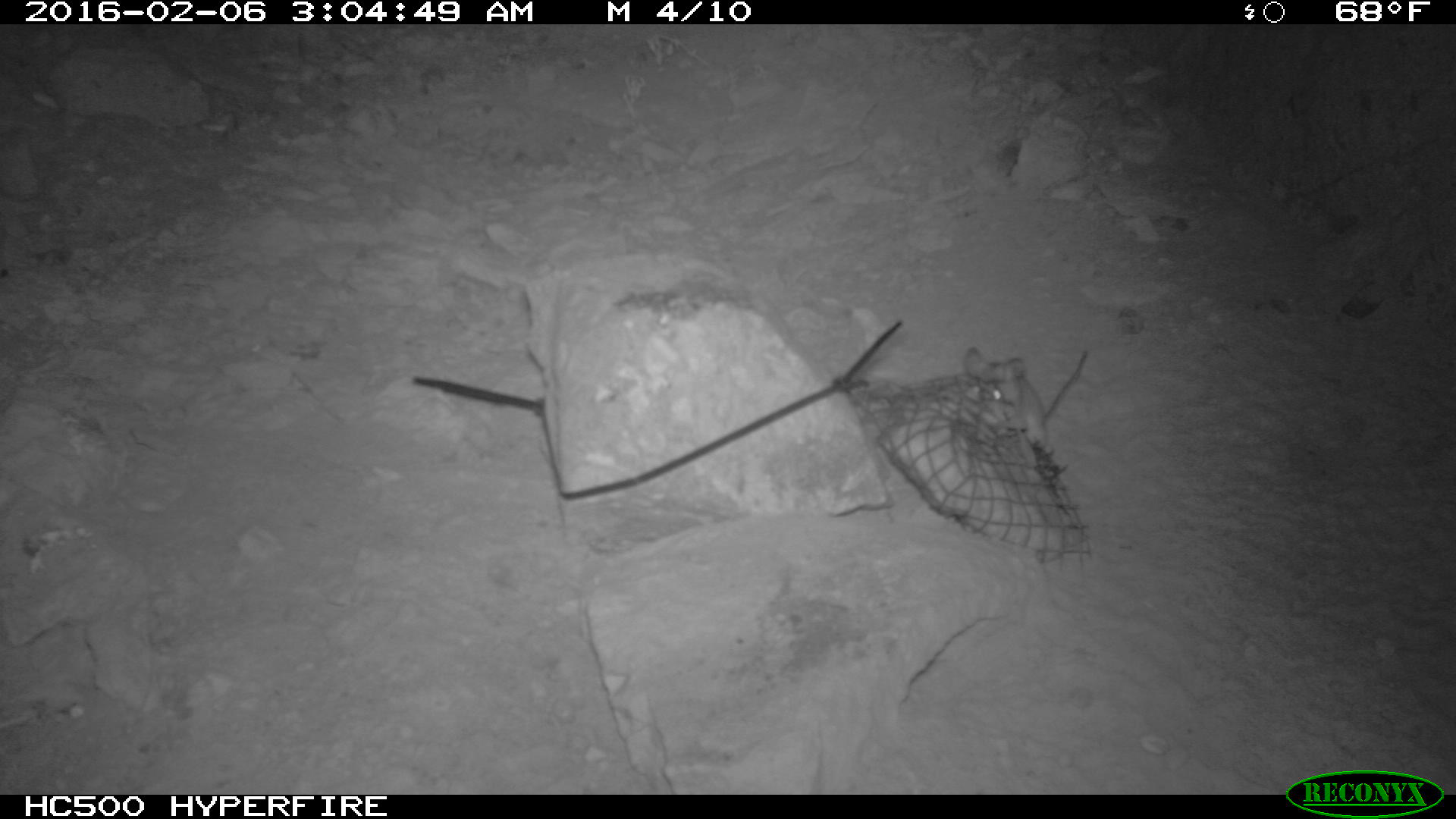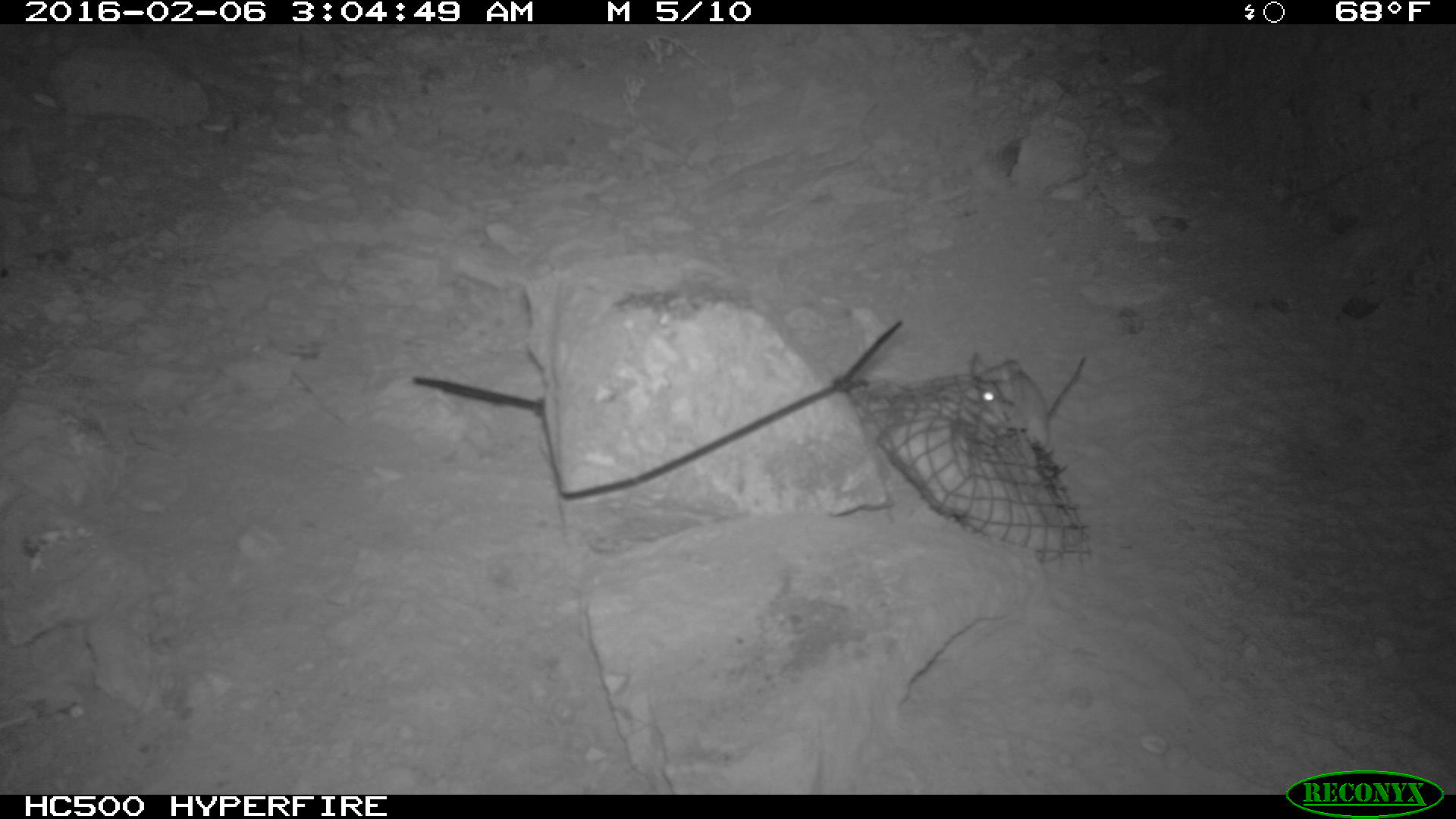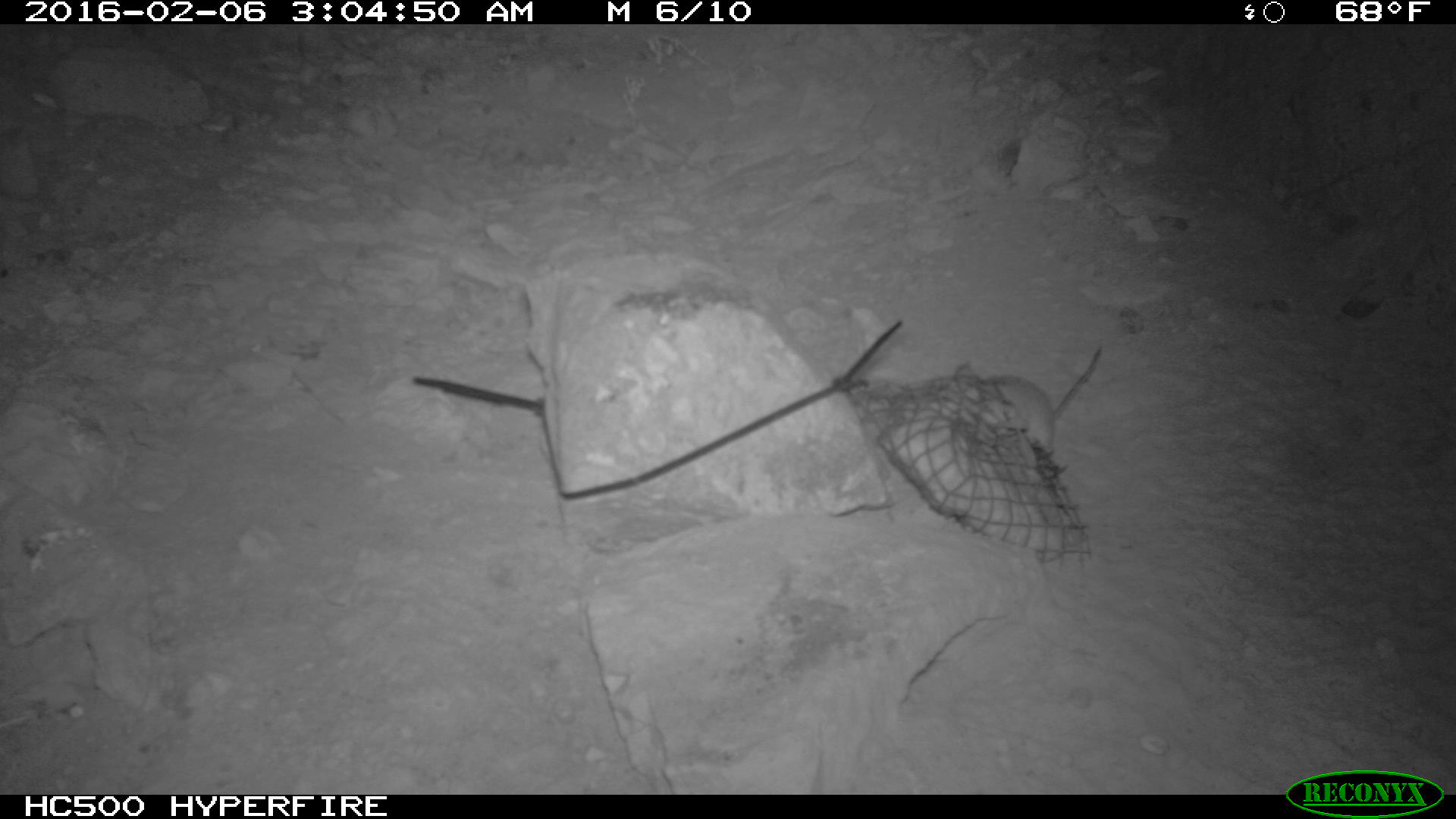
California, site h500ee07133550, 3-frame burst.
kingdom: Animalia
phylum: Chordata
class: Mammalia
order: Rodentia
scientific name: Rodentia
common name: rodent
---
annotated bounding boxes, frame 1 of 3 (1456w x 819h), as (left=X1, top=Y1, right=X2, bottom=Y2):
rodent: (left=959, top=344, right=1050, bottom=447)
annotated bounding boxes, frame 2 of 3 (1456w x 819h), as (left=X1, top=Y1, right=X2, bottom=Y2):
rodent: (left=970, top=355, right=1086, bottom=453)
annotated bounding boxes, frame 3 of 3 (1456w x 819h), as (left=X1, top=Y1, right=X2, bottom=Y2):
rodent: (left=956, top=347, right=1100, bottom=454)